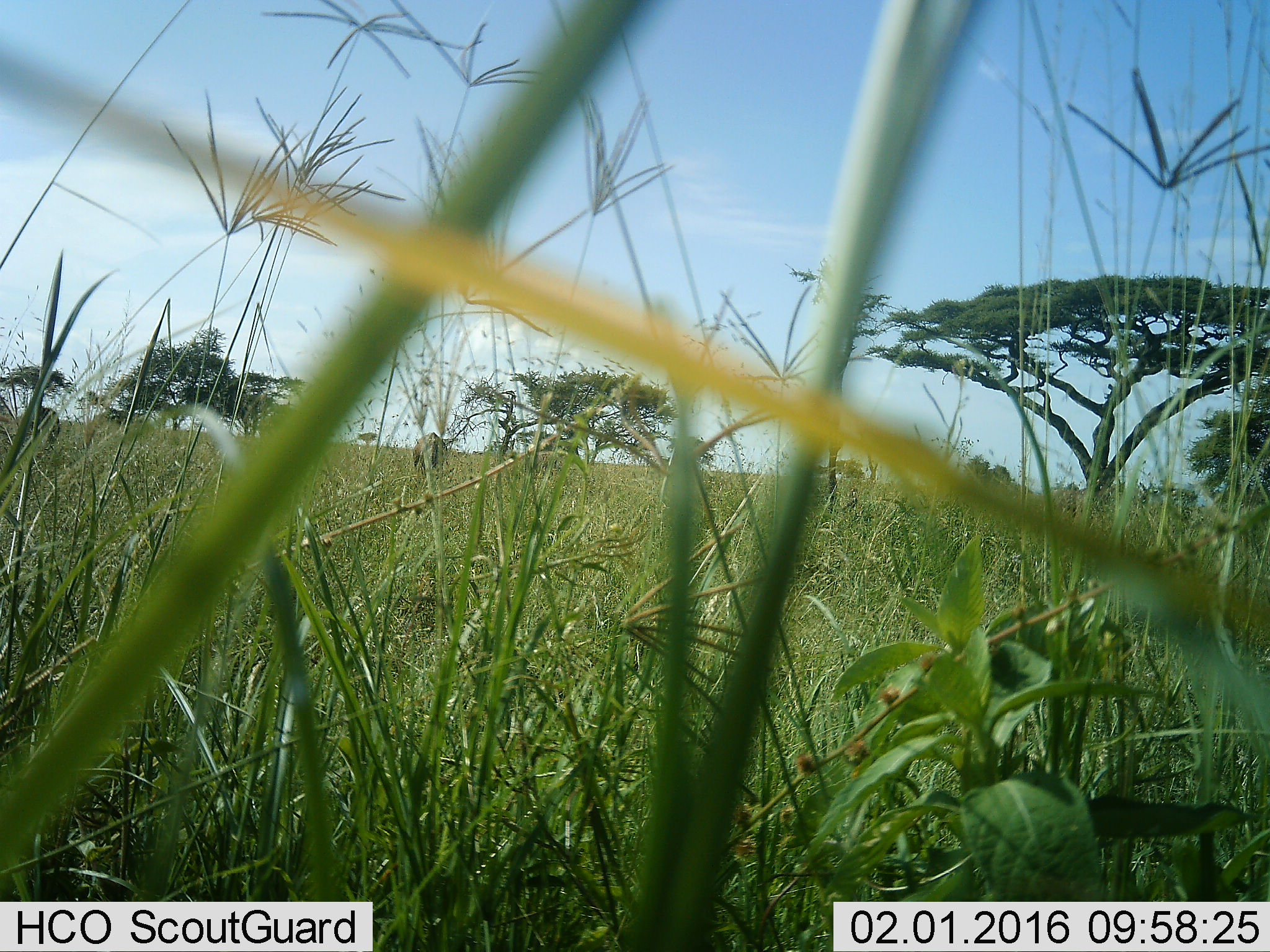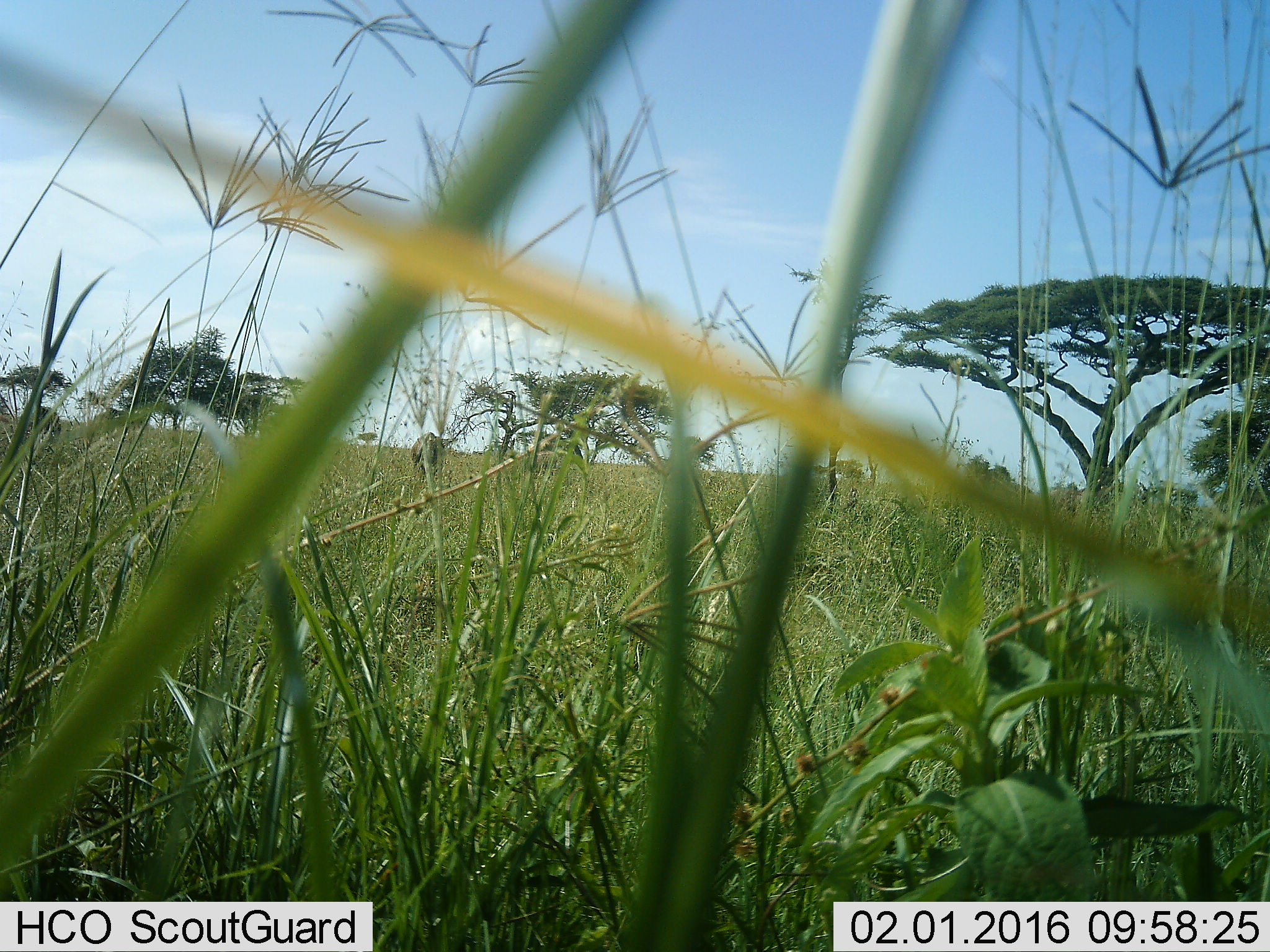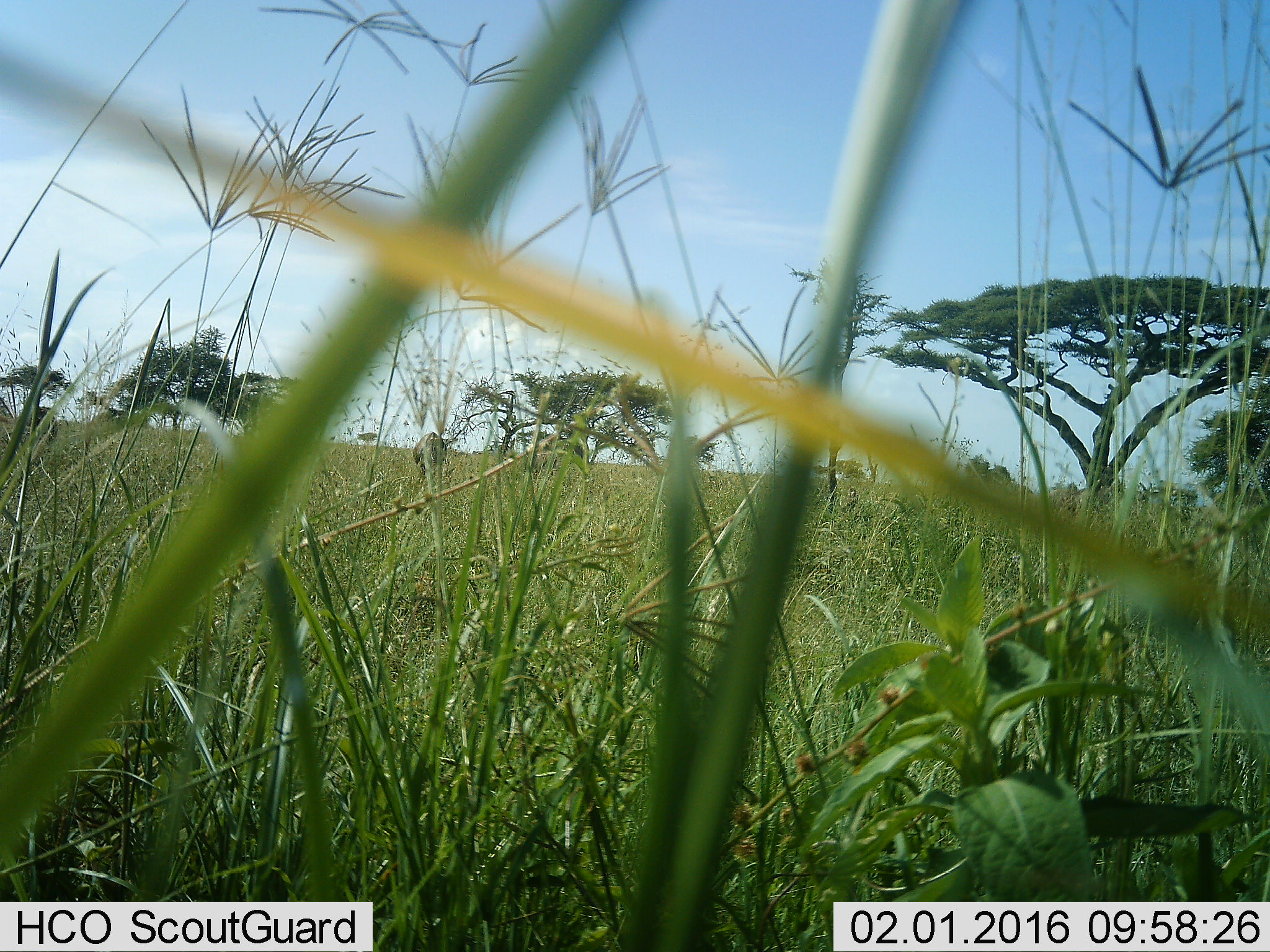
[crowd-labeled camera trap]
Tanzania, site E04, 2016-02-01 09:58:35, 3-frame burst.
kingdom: Animalia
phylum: Chordata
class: Mammalia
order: Artiodactyla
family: Bovidae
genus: Damaliscus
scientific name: Damaliscus lunatus jimela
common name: topi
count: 3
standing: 33%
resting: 0%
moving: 0%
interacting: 0%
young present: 0%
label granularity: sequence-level